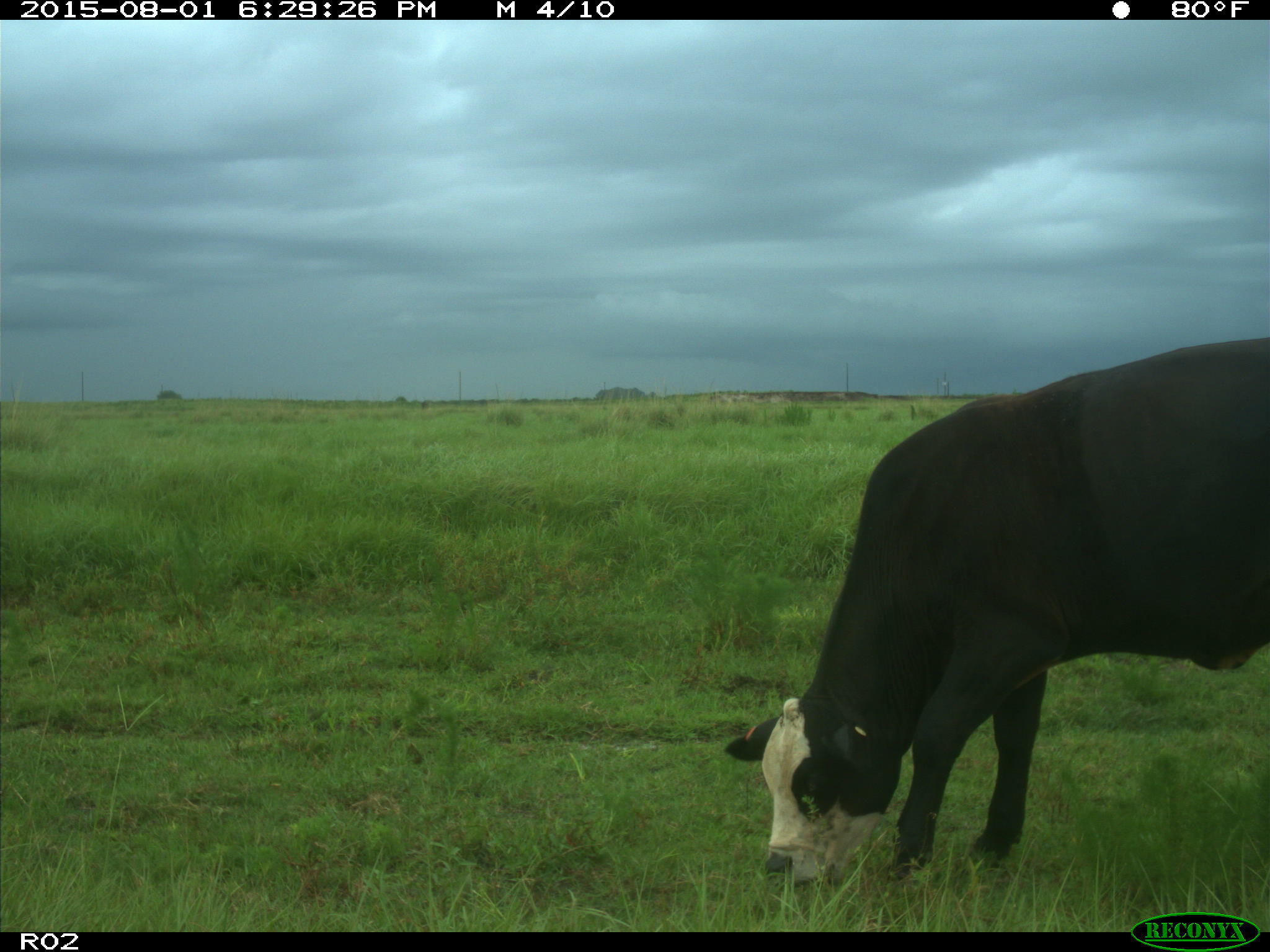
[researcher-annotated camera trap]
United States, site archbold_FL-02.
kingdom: Animalia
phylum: Chordata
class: Mammalia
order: Artiodactyla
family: Bovidae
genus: Bos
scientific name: Bos taurus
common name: domestic cow